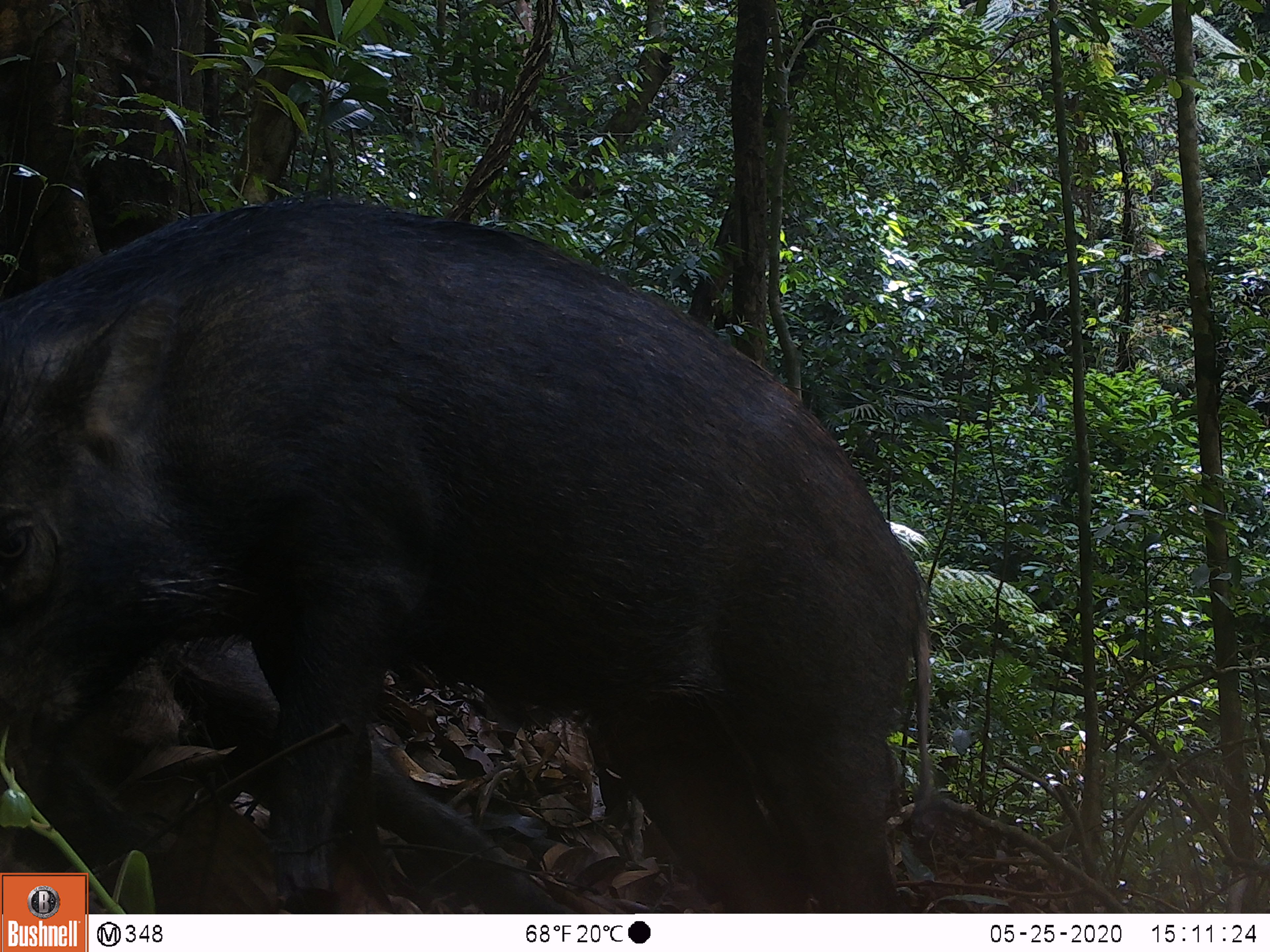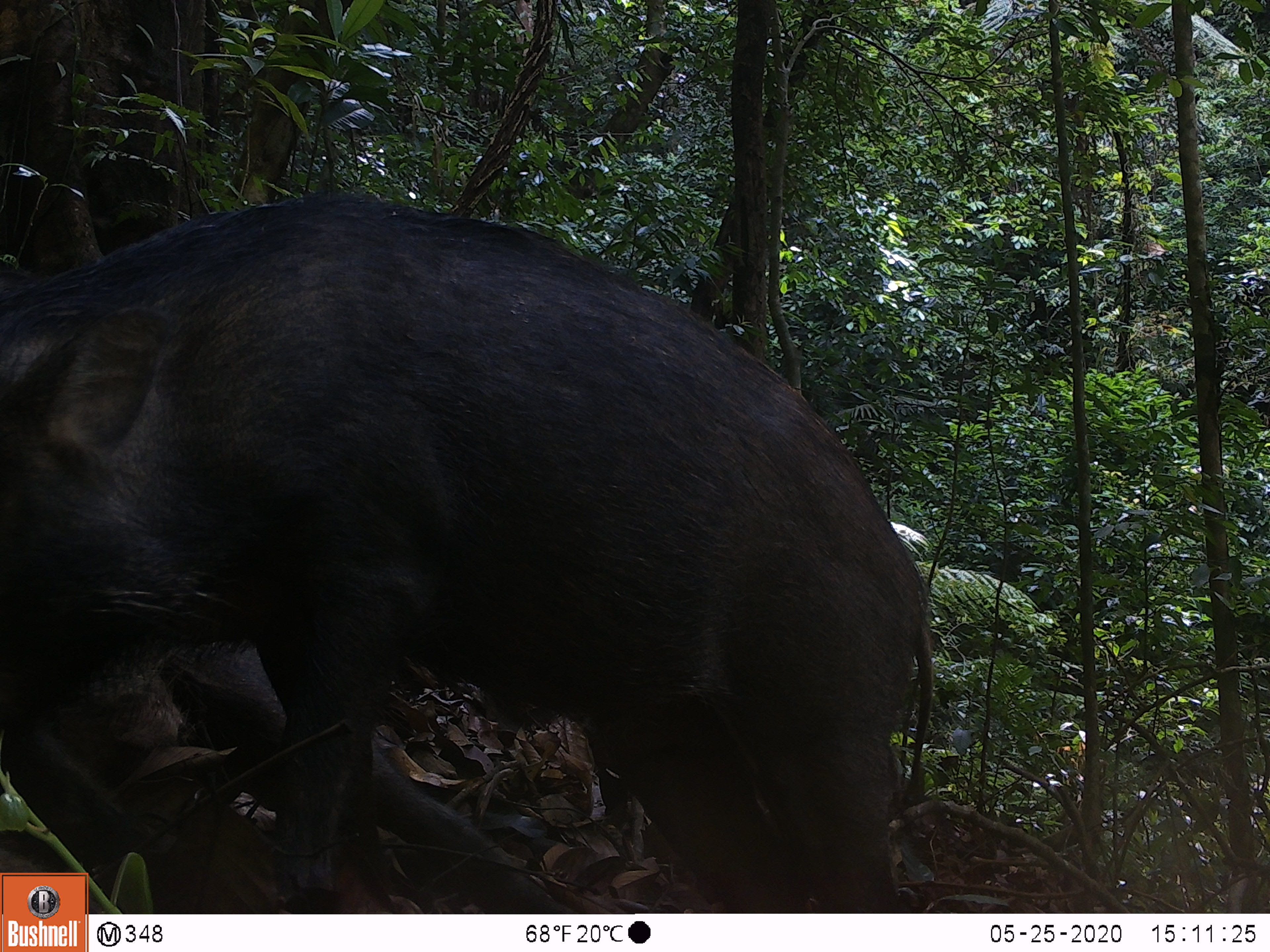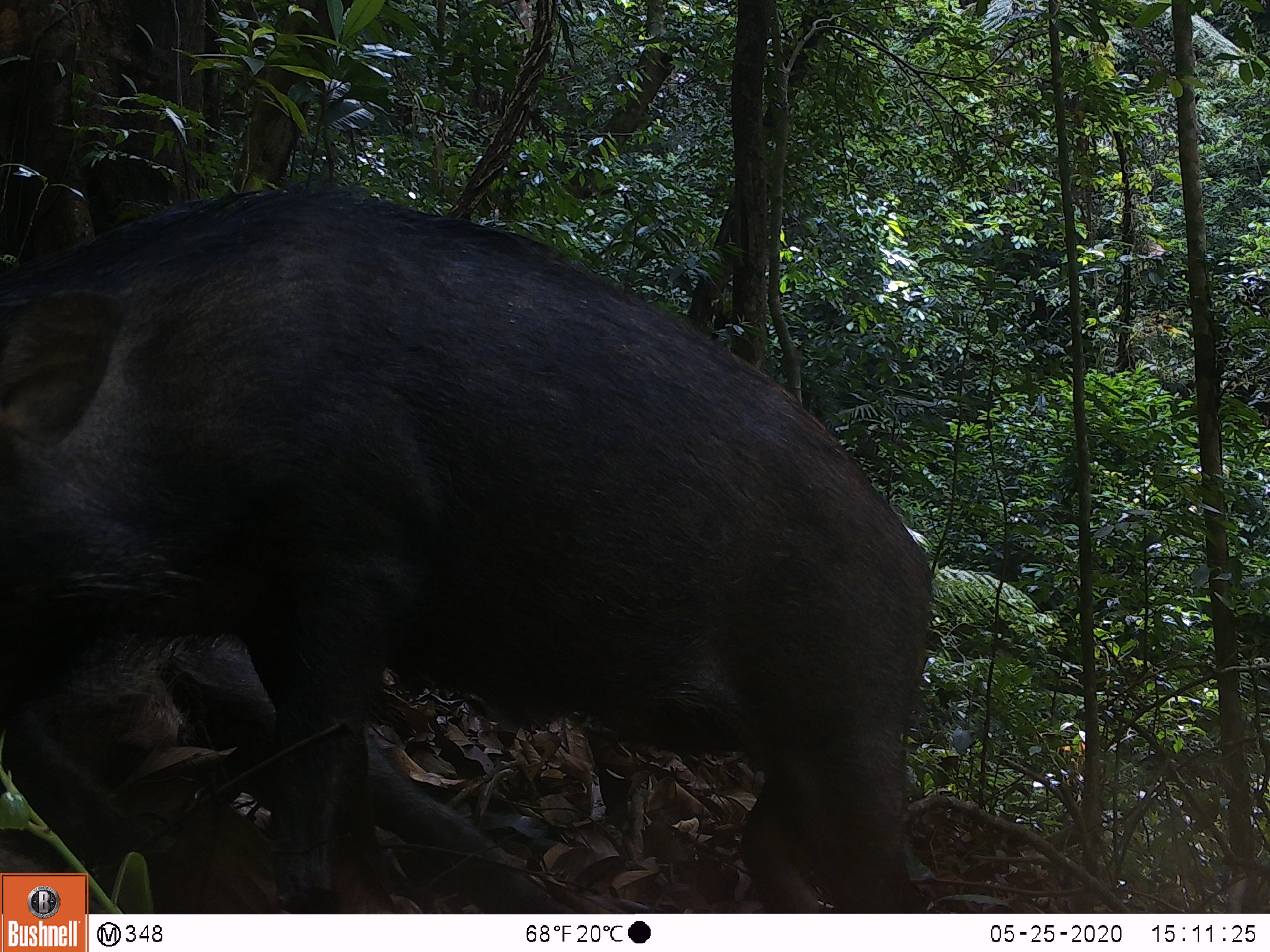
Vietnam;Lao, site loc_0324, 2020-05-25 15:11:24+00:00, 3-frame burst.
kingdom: Animalia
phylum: Chordata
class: Mammalia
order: Artiodactyla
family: Suidae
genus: Sus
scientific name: Sus scrofa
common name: eurasian wild pig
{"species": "eurasian wild pig (Sus scrofa)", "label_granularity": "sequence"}